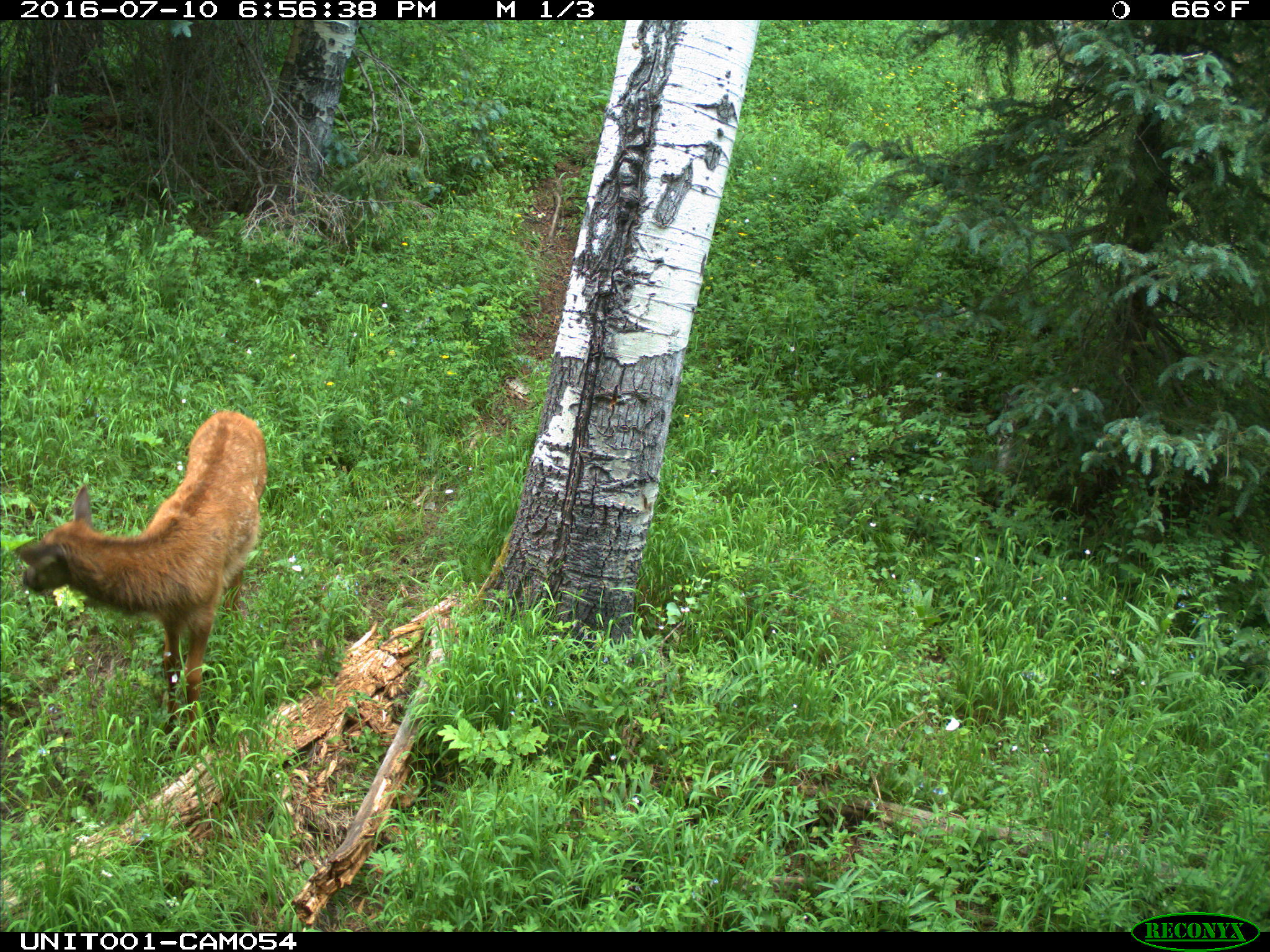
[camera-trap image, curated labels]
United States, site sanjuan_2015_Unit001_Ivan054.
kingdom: Animalia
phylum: Chordata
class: Mammalia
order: Artiodactyla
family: Cervidae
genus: Cervus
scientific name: Cervus elaphus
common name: red deer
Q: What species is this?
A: Cervus elaphus (red deer).